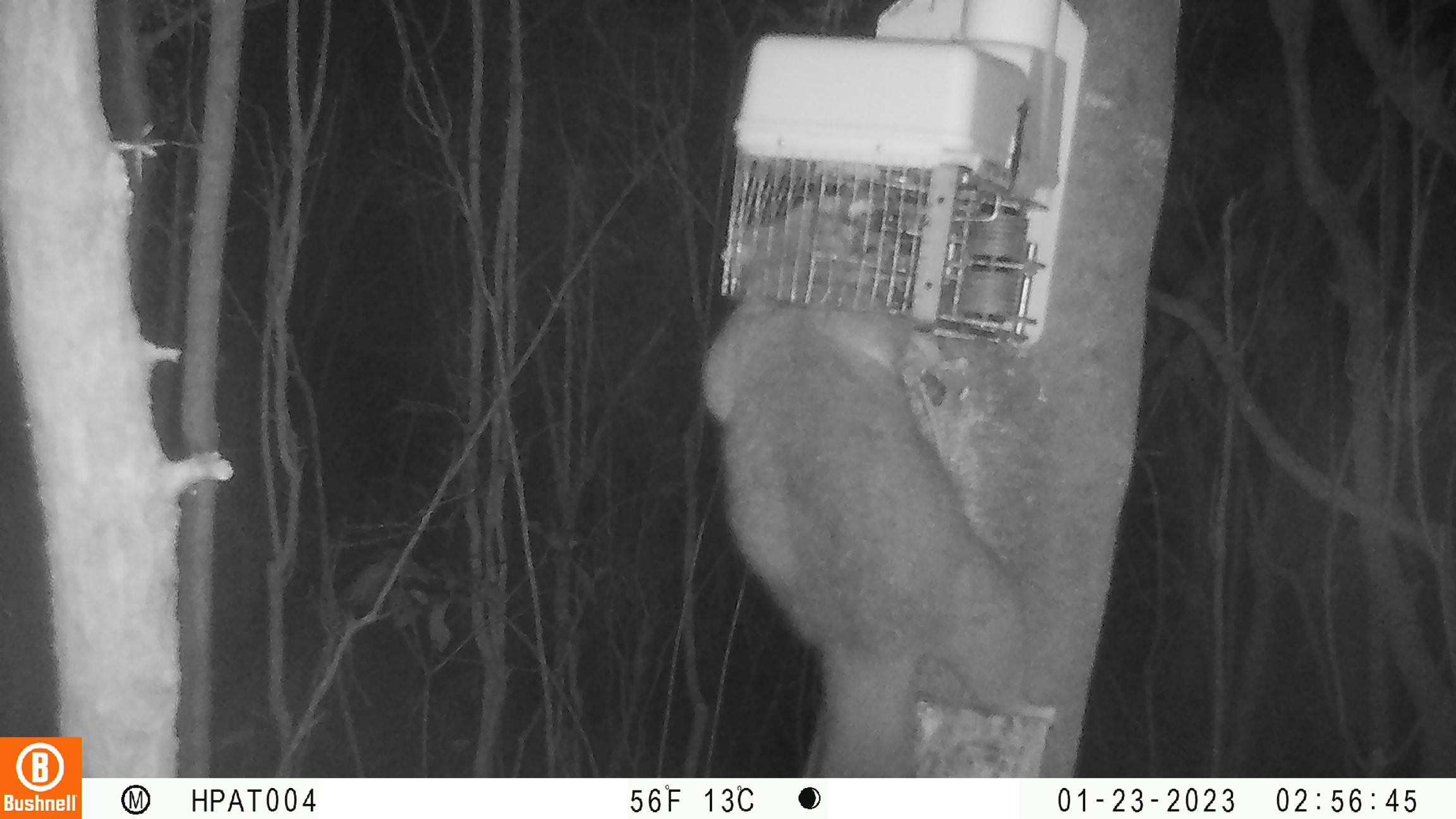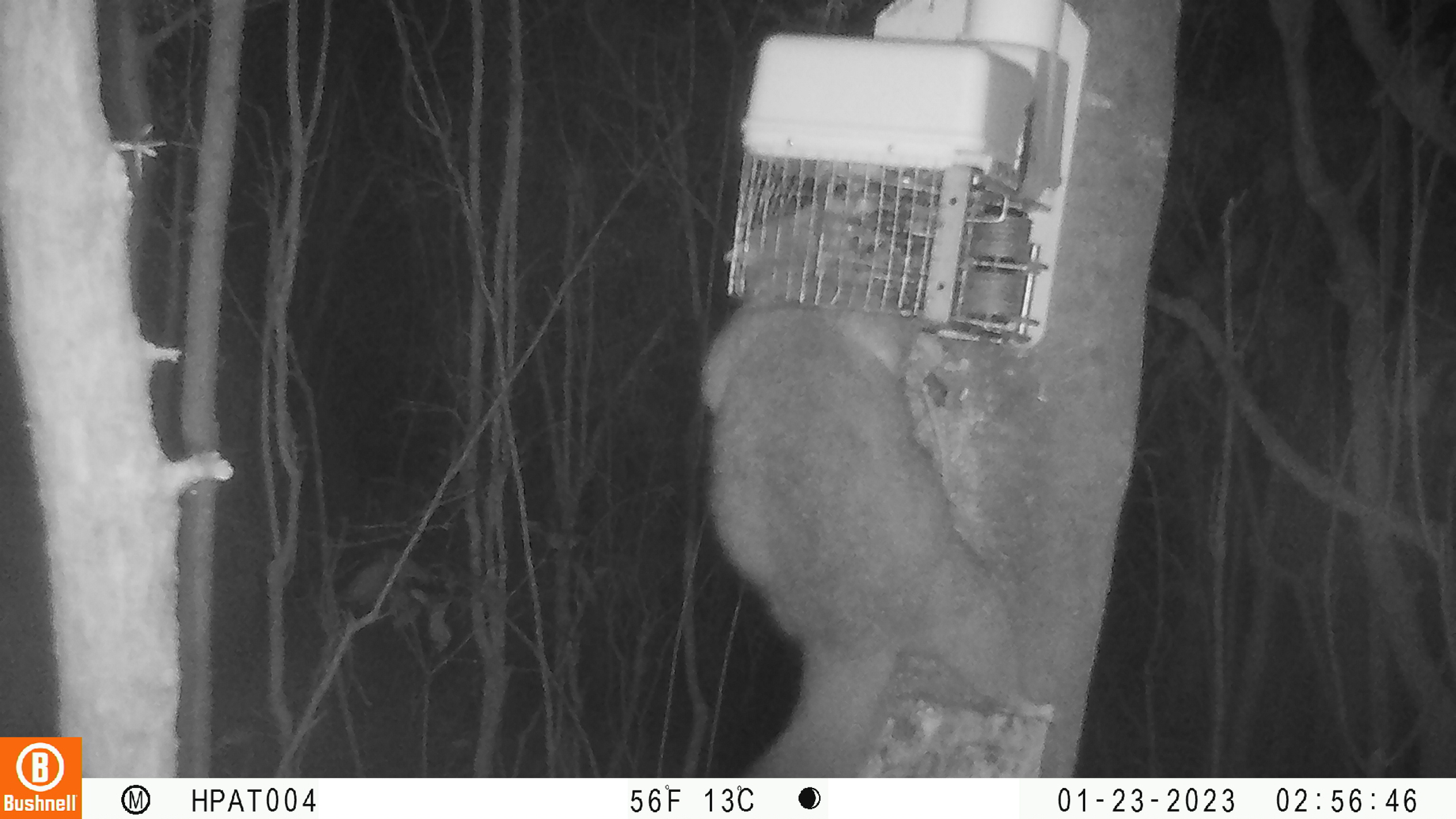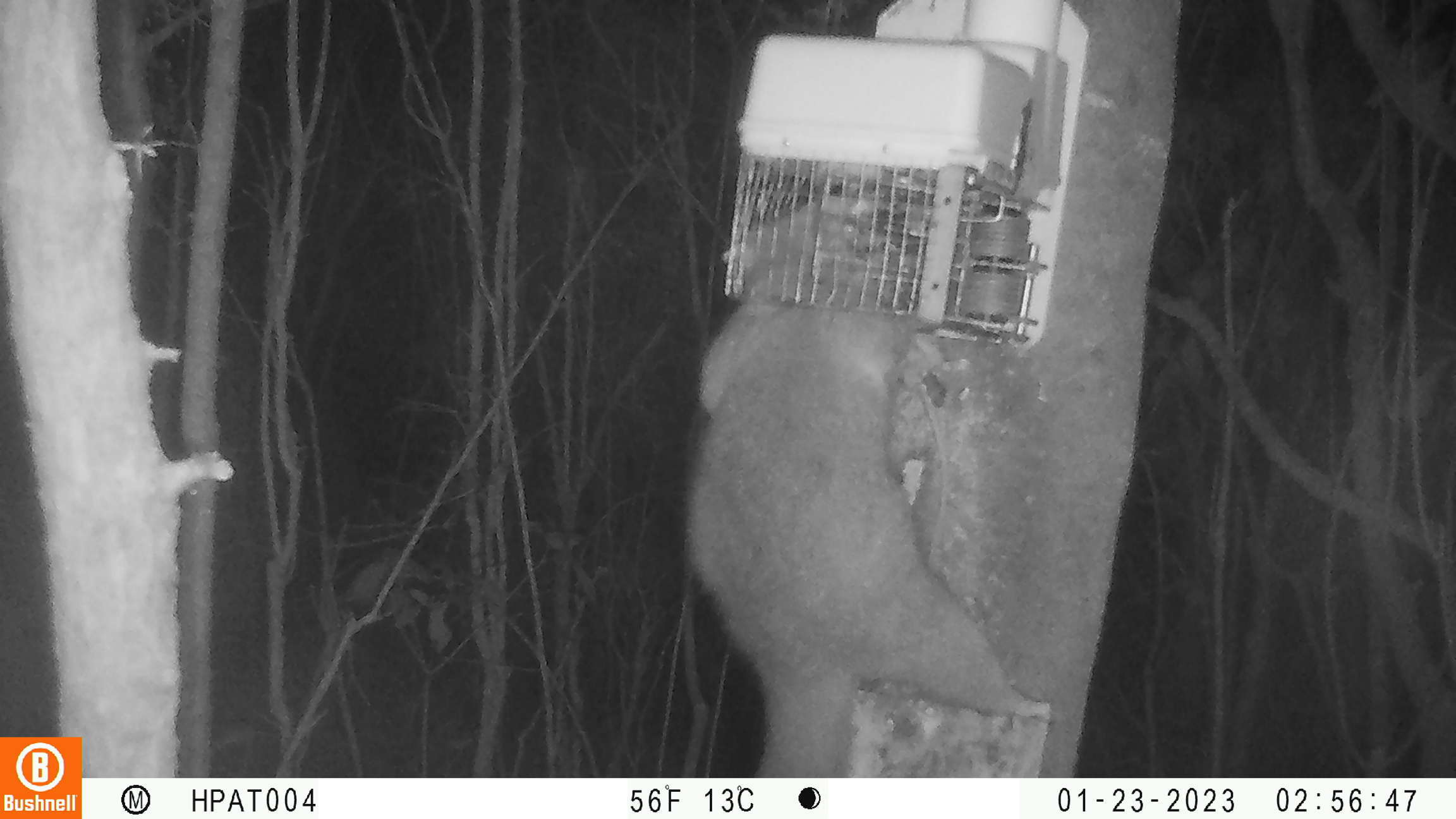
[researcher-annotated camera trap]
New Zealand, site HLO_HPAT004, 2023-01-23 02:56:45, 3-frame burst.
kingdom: Animalia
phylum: Chordata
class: Mammalia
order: Diprotodontia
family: Phalangeridae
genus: Trichosurus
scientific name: Trichosurus vulpecula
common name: common brushtail possum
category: possum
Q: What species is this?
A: Possum (common brushtail possum) (Trichosurus vulpecula).